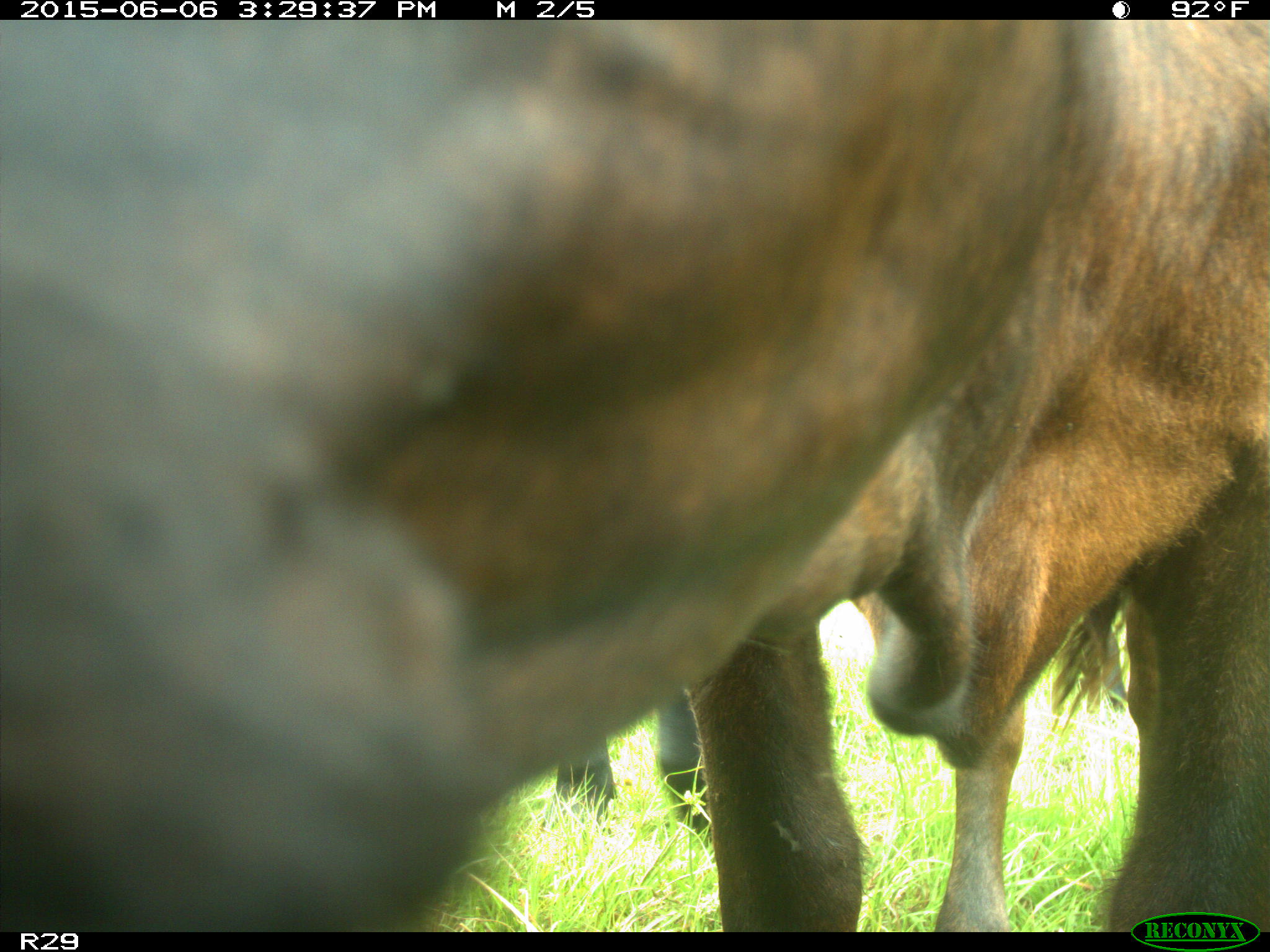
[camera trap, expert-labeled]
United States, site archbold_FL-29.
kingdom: Animalia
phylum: Chordata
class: Mammalia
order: Artiodactyla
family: Bovidae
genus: Bos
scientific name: Bos taurus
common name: domestic cow